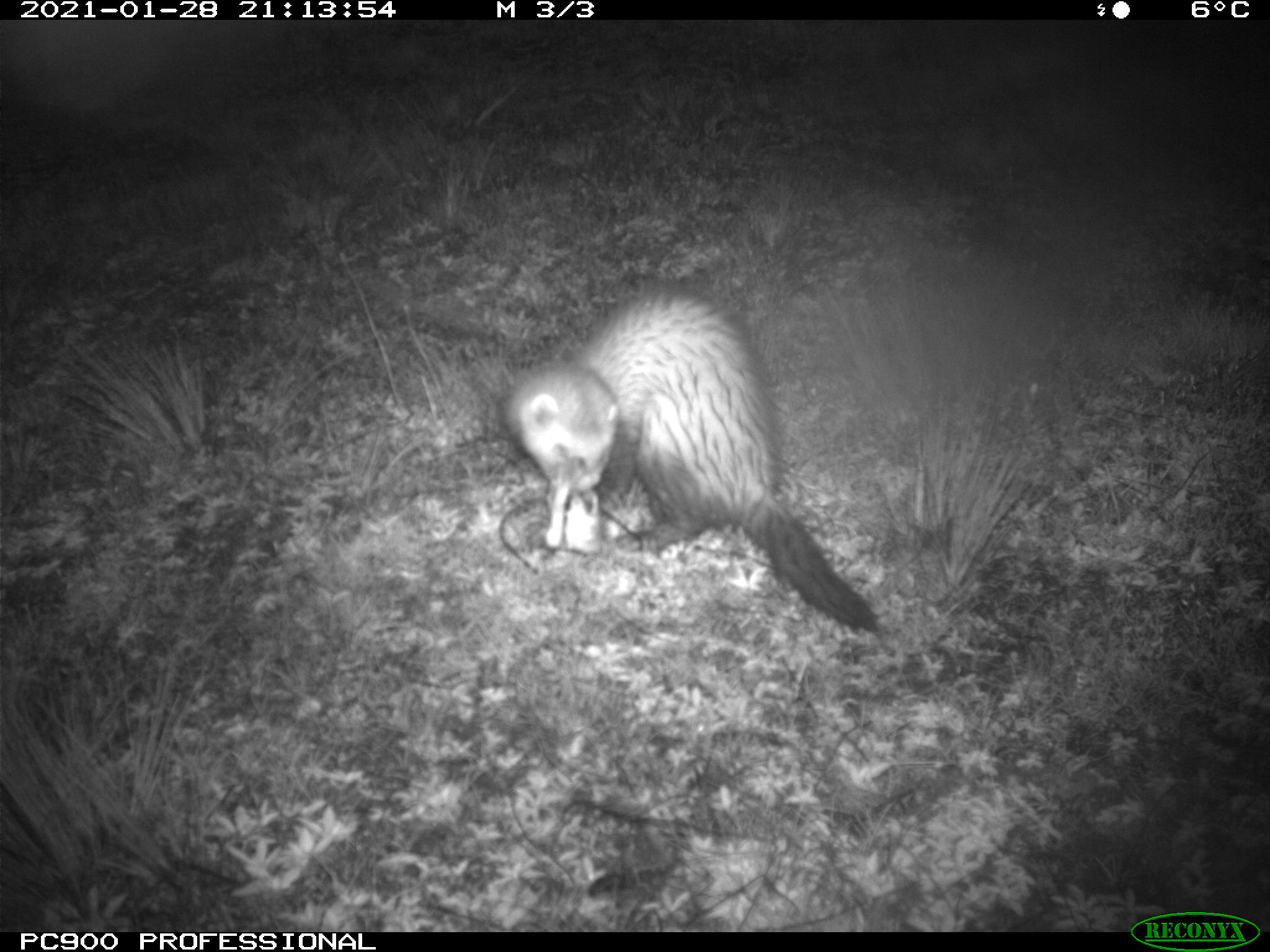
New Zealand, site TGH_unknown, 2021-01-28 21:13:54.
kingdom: Animalia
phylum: Chordata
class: Mammalia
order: Carnivora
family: Mustelidae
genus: Mustela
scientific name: Mustela furo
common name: ferret